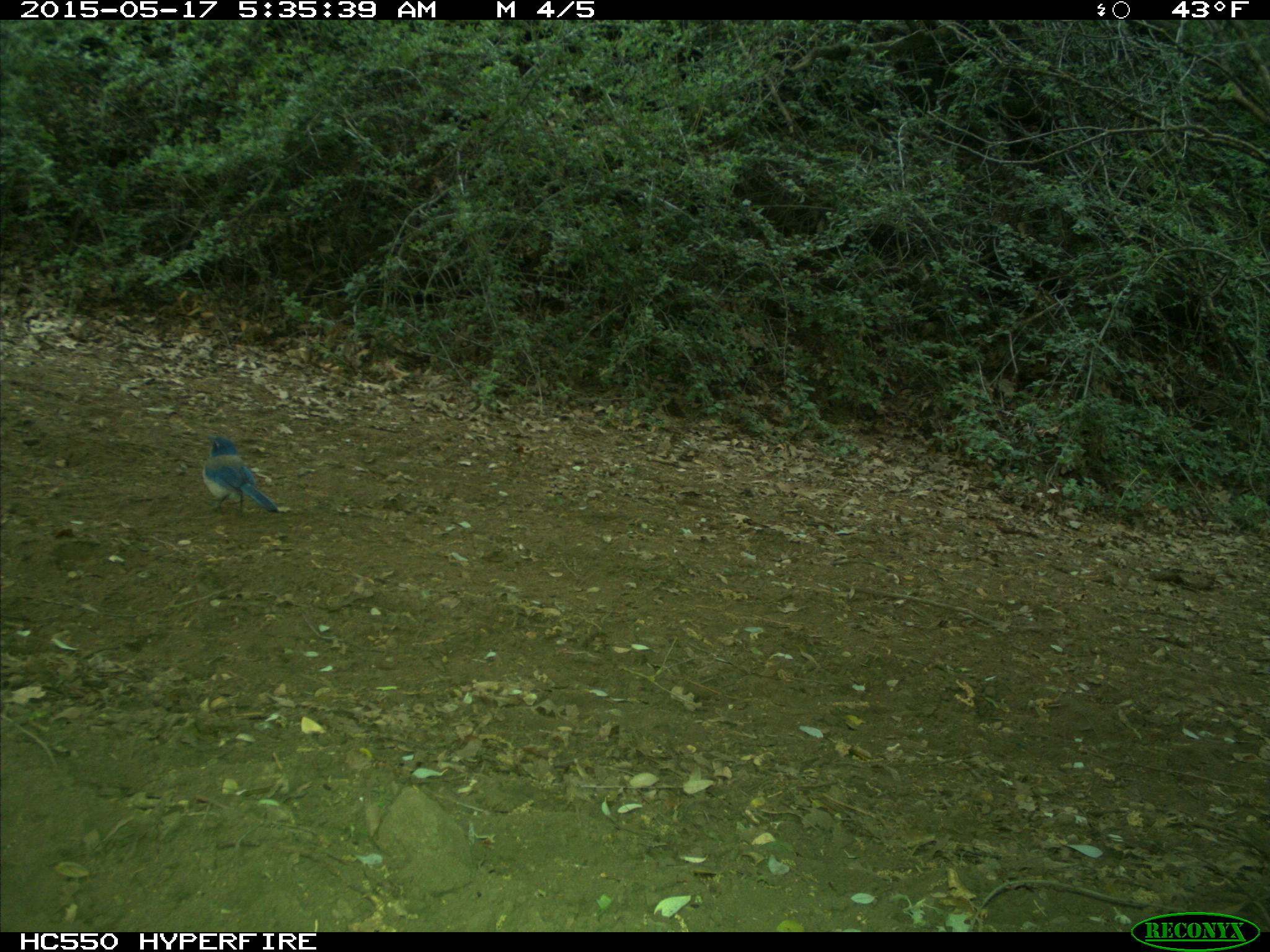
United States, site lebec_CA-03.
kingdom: Animalia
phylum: Chordata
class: Aves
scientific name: Aves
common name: birds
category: unidentified bird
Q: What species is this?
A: Unidentified bird (birds) (Aves).